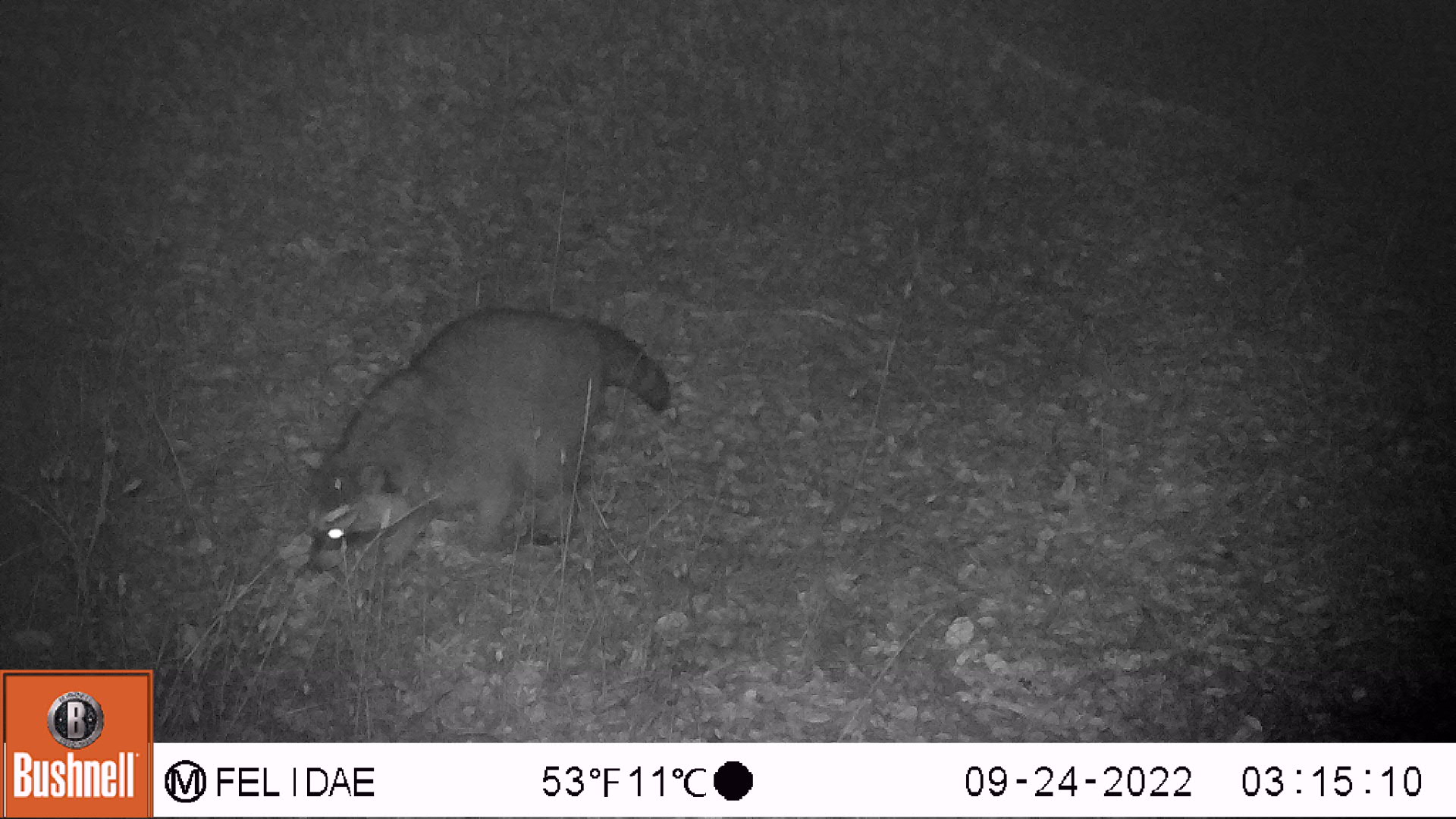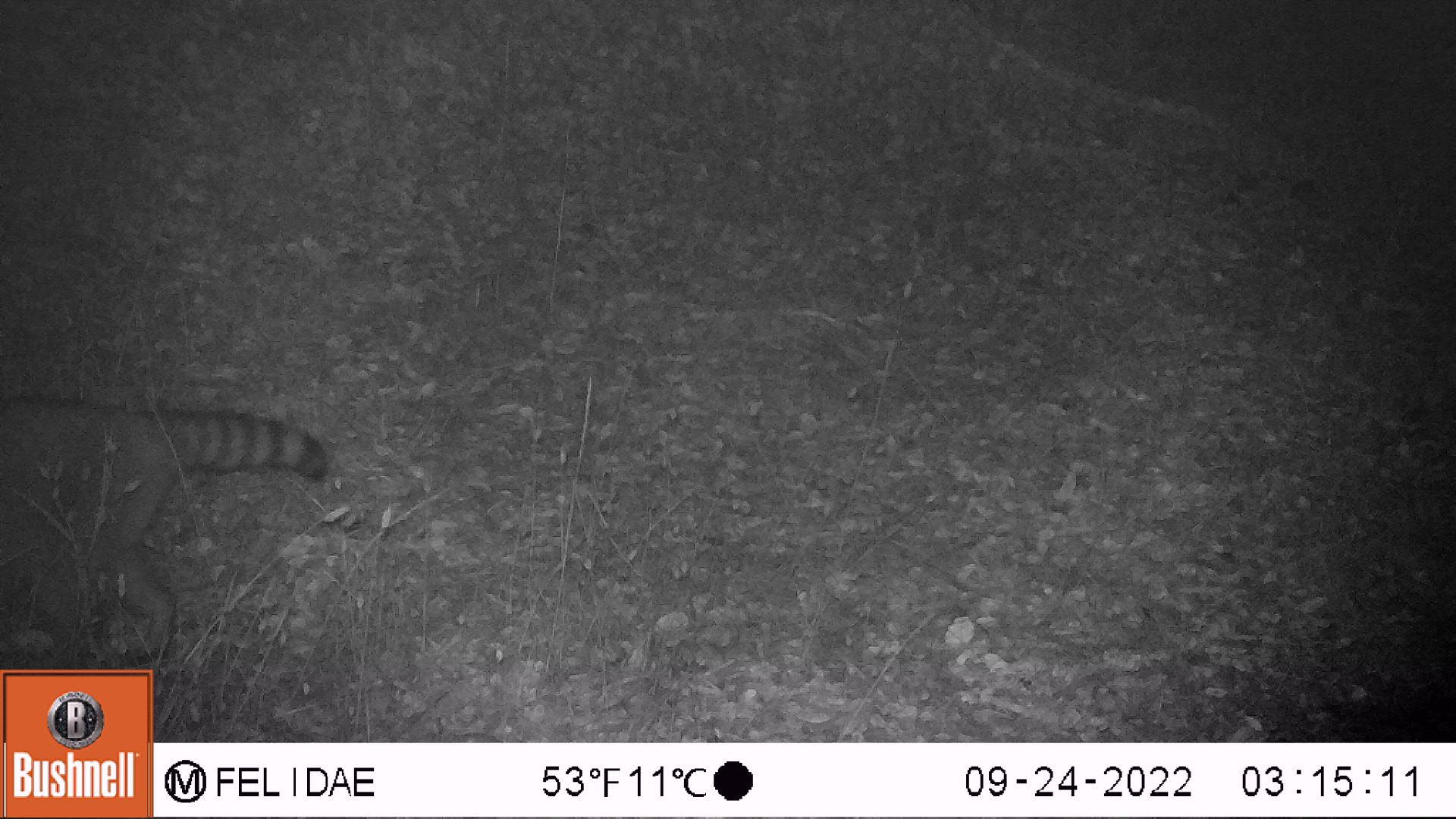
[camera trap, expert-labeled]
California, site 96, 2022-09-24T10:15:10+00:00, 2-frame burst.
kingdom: Animalia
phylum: Chordata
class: Mammalia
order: Carnivora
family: Procyonidae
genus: Procyon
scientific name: Procyon lotor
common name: raccoon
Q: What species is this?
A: Raccoon (Procyon lotor).